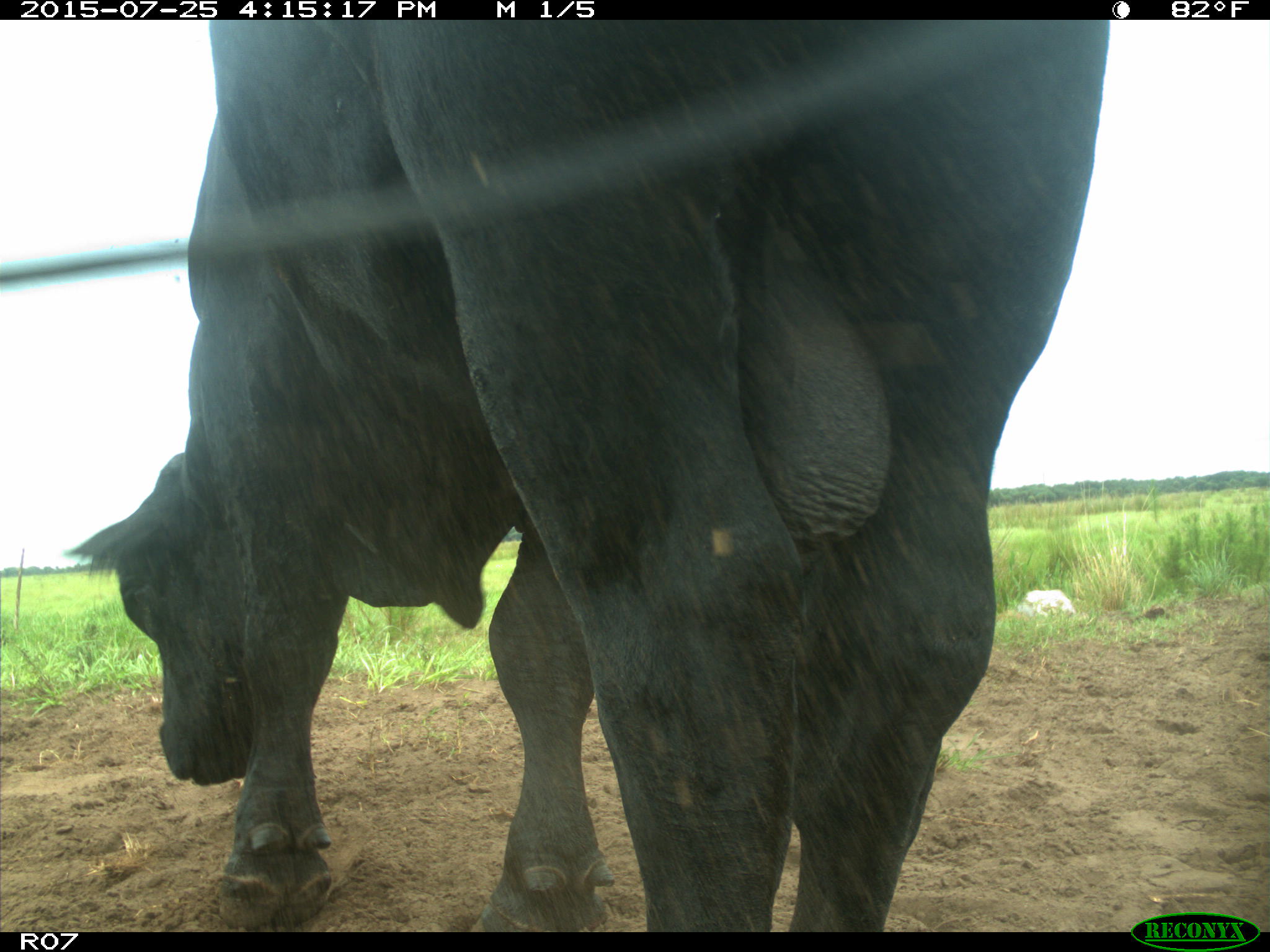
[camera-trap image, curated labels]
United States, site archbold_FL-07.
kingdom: Animalia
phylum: Chordata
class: Mammalia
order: Artiodactyla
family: Bovidae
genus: Bos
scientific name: Bos taurus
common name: domestic cow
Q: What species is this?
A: Bos taurus (domestic cow).